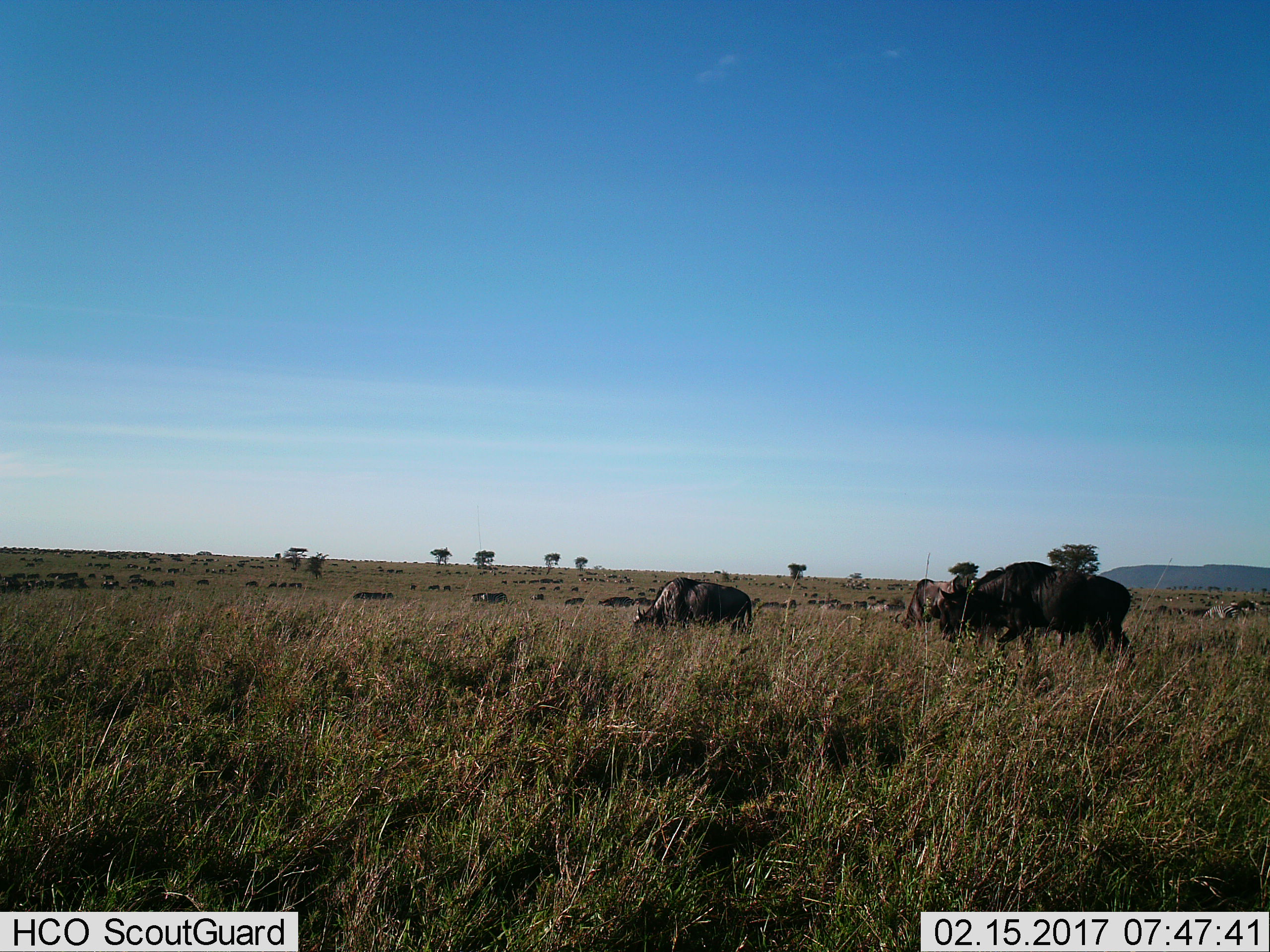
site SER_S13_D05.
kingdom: Animalia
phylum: Chordata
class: Mammalia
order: Artiodactyla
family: Bovidae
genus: Connochaetes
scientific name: Connochaetes taurinus taurinus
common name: blue wildebeest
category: wildebeestblue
Wildebeestblue (blue wildebeest) (Connochaetes taurinus taurinus), count 51+. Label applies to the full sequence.